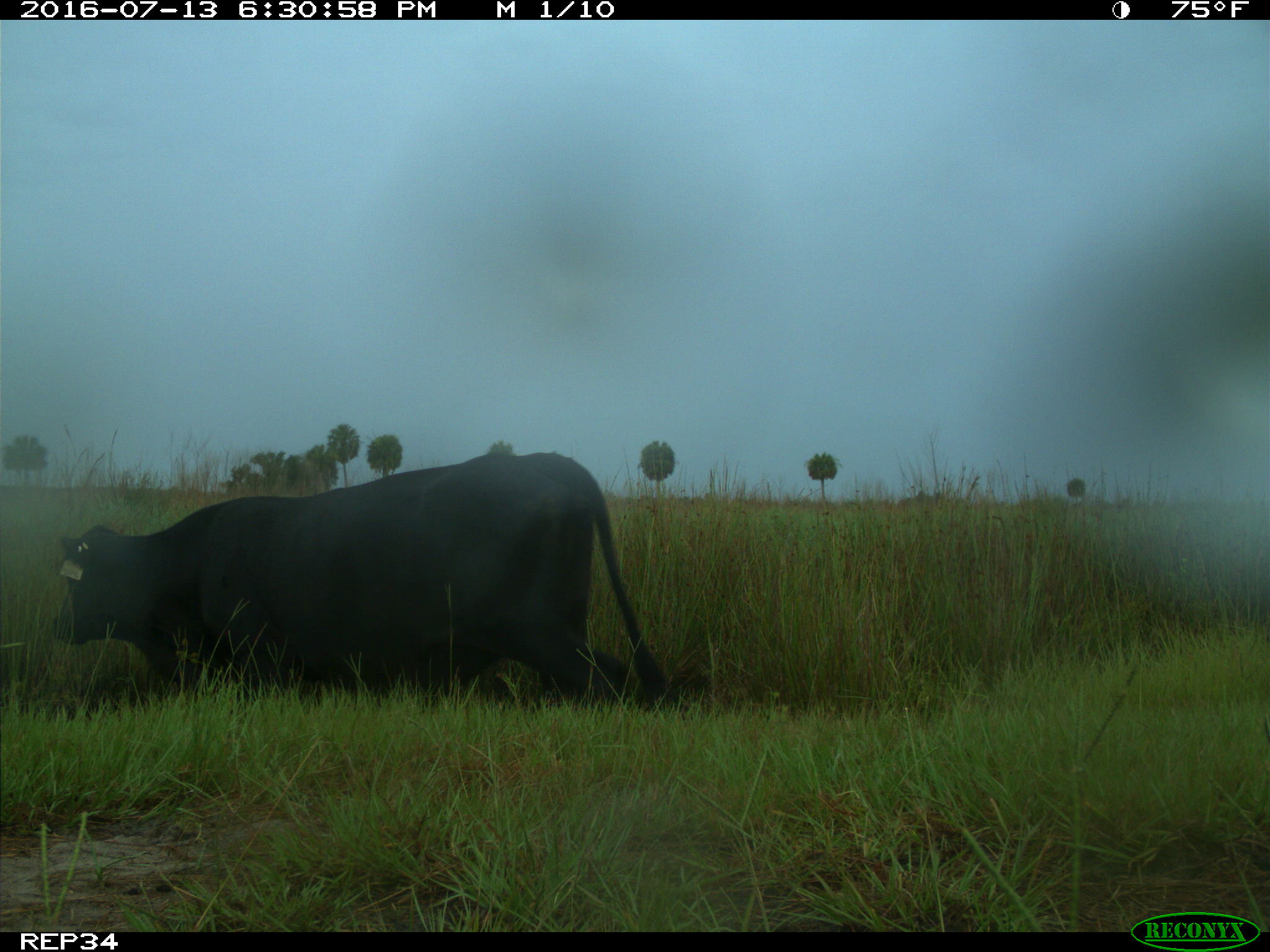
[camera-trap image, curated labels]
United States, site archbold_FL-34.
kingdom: Animalia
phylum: Chordata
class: Mammalia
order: Artiodactyla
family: Bovidae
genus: Bos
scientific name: Bos taurus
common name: domestic cow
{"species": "Bos taurus (domestic cow)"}